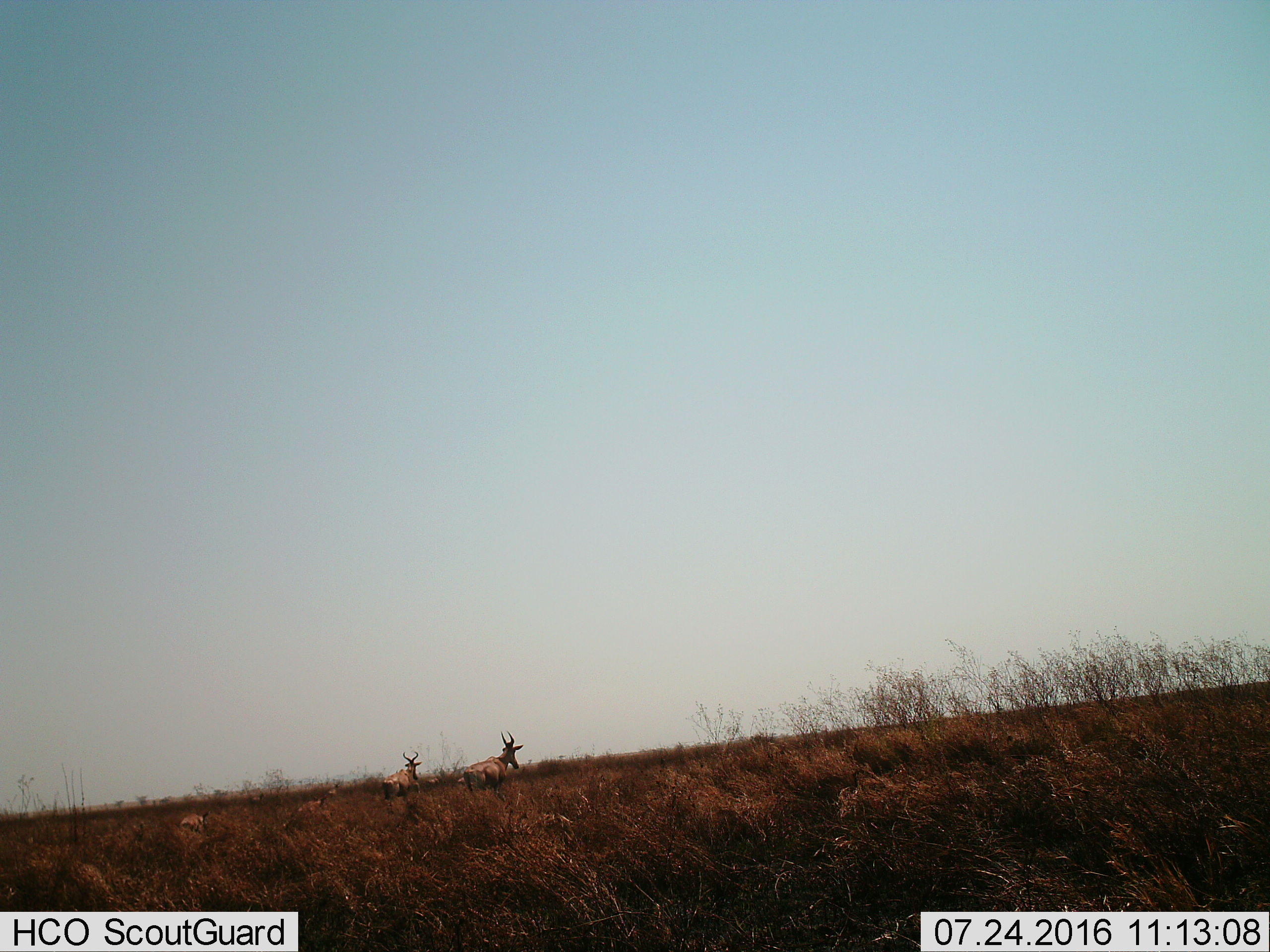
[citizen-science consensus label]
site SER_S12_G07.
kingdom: Animalia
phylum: Chordata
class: Mammalia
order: Artiodactyla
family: Bovidae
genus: Alcelaphus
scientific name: Alcelaphus buselaphus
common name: hartebeest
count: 2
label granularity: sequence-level